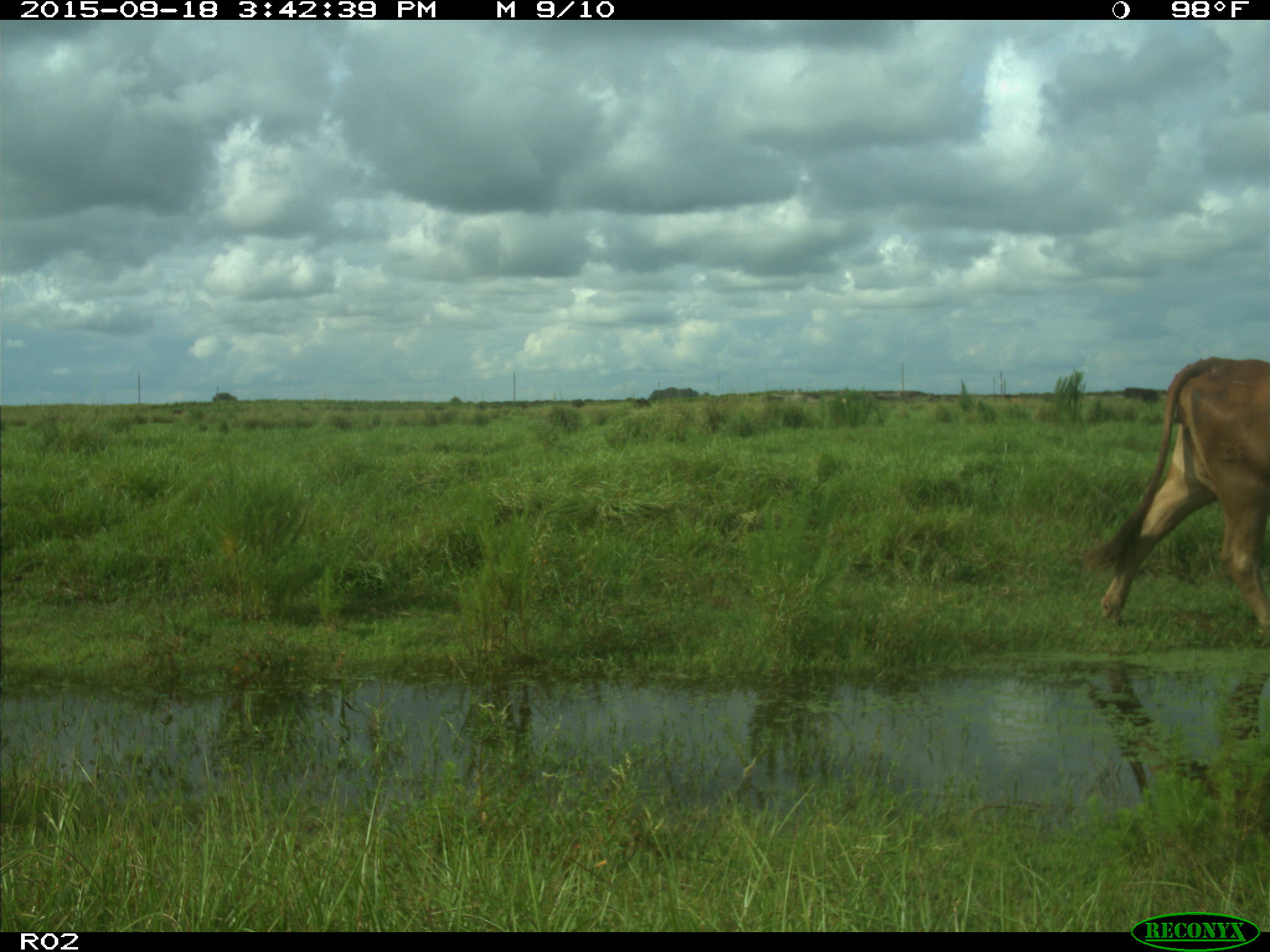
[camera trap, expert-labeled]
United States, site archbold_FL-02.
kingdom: Animalia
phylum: Chordata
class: Mammalia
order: Artiodactyla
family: Bovidae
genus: Bos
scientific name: Bos taurus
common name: domestic cow